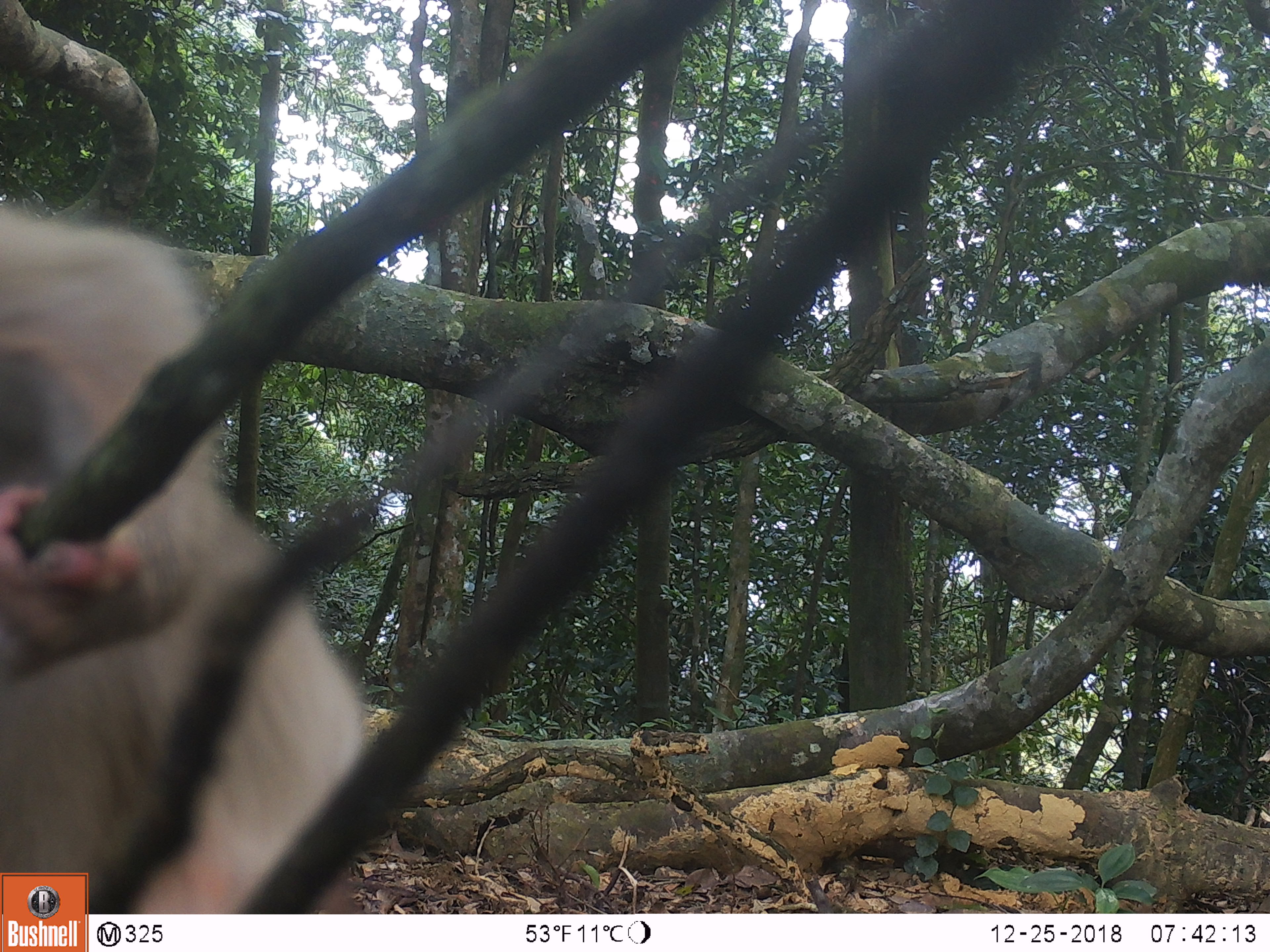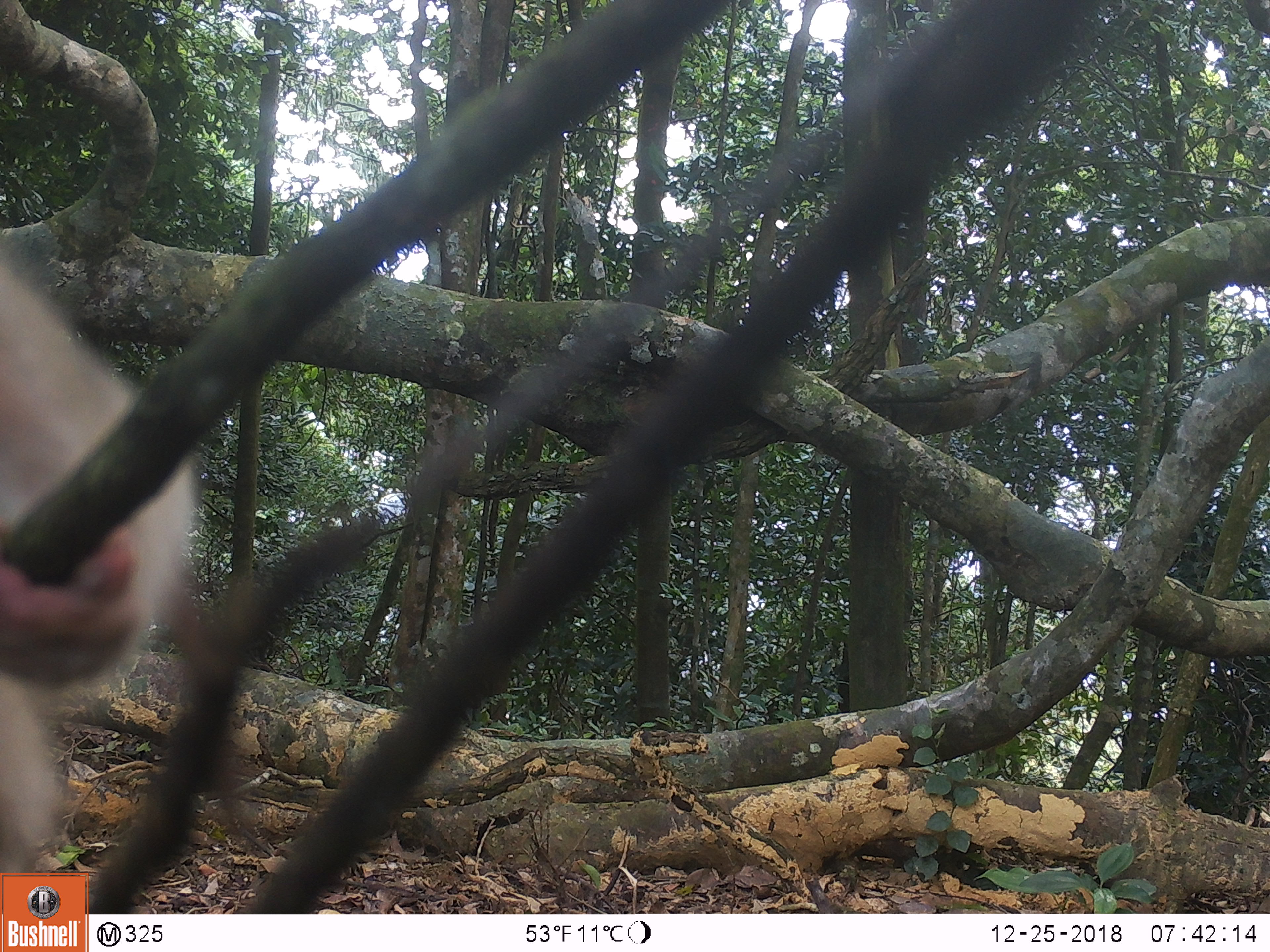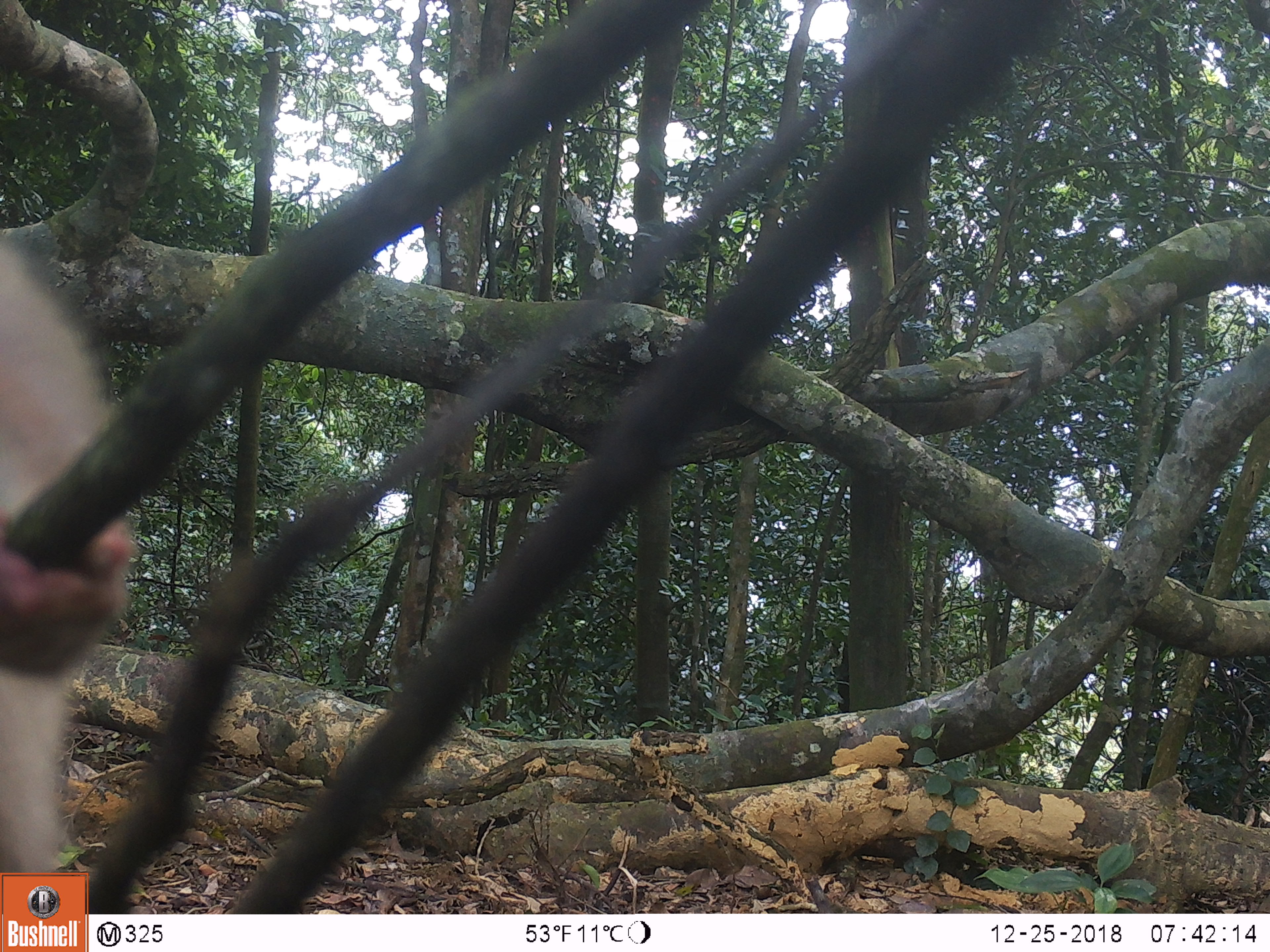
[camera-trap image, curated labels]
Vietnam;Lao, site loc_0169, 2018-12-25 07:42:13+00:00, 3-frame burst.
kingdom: Animalia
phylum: Chordata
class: Mammalia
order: Primates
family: Cercopithecidae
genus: Macaca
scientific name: Macaca nemestrina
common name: pig-tailed macaque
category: pig tailed macaque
Pig tailed macaque (pig-tailed macaque) (Macaca nemestrina). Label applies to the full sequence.